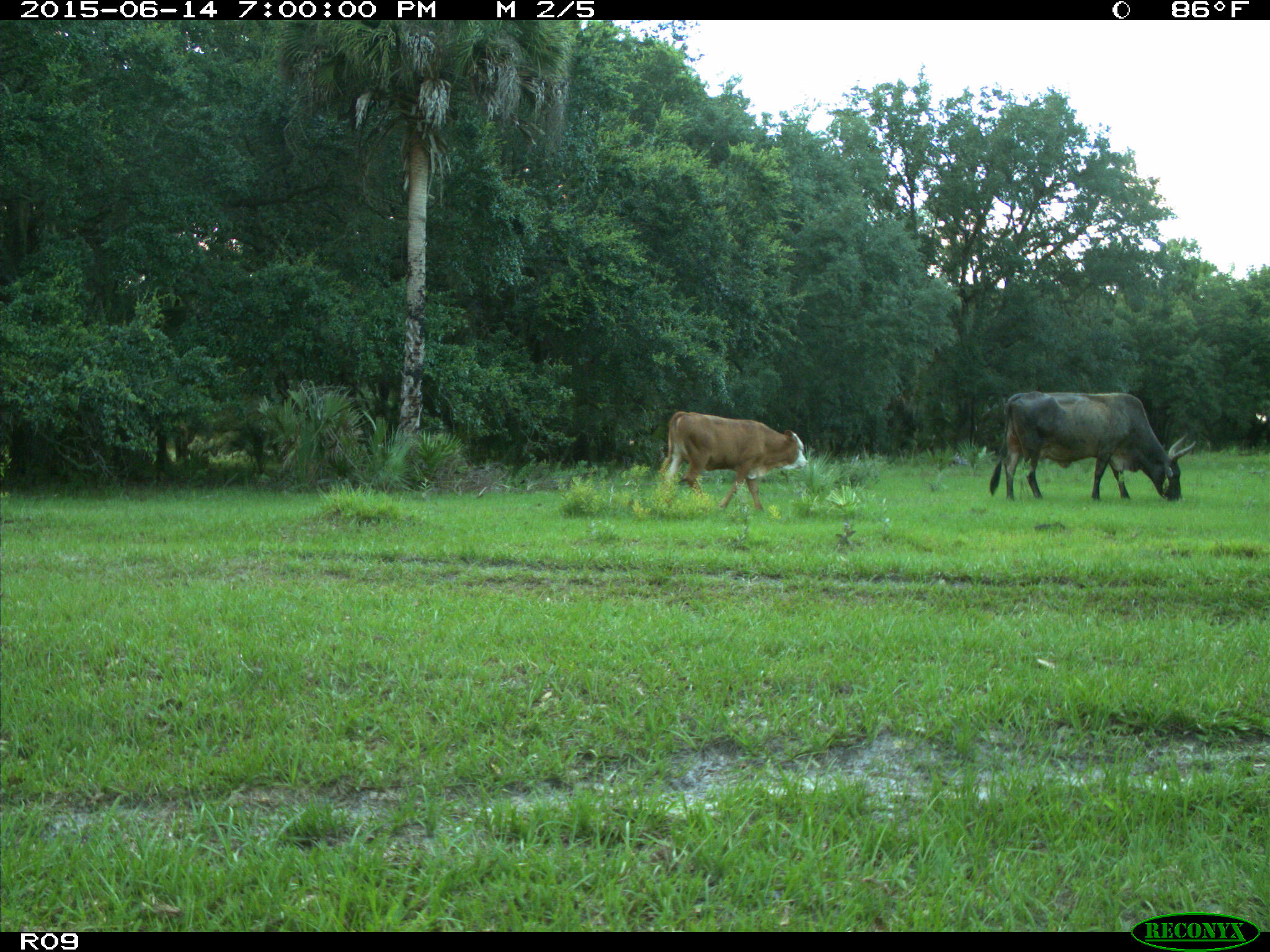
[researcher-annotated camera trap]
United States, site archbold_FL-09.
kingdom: Animalia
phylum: Chordata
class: Mammalia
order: Artiodactyla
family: Bovidae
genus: Bos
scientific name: Bos taurus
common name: domestic cow